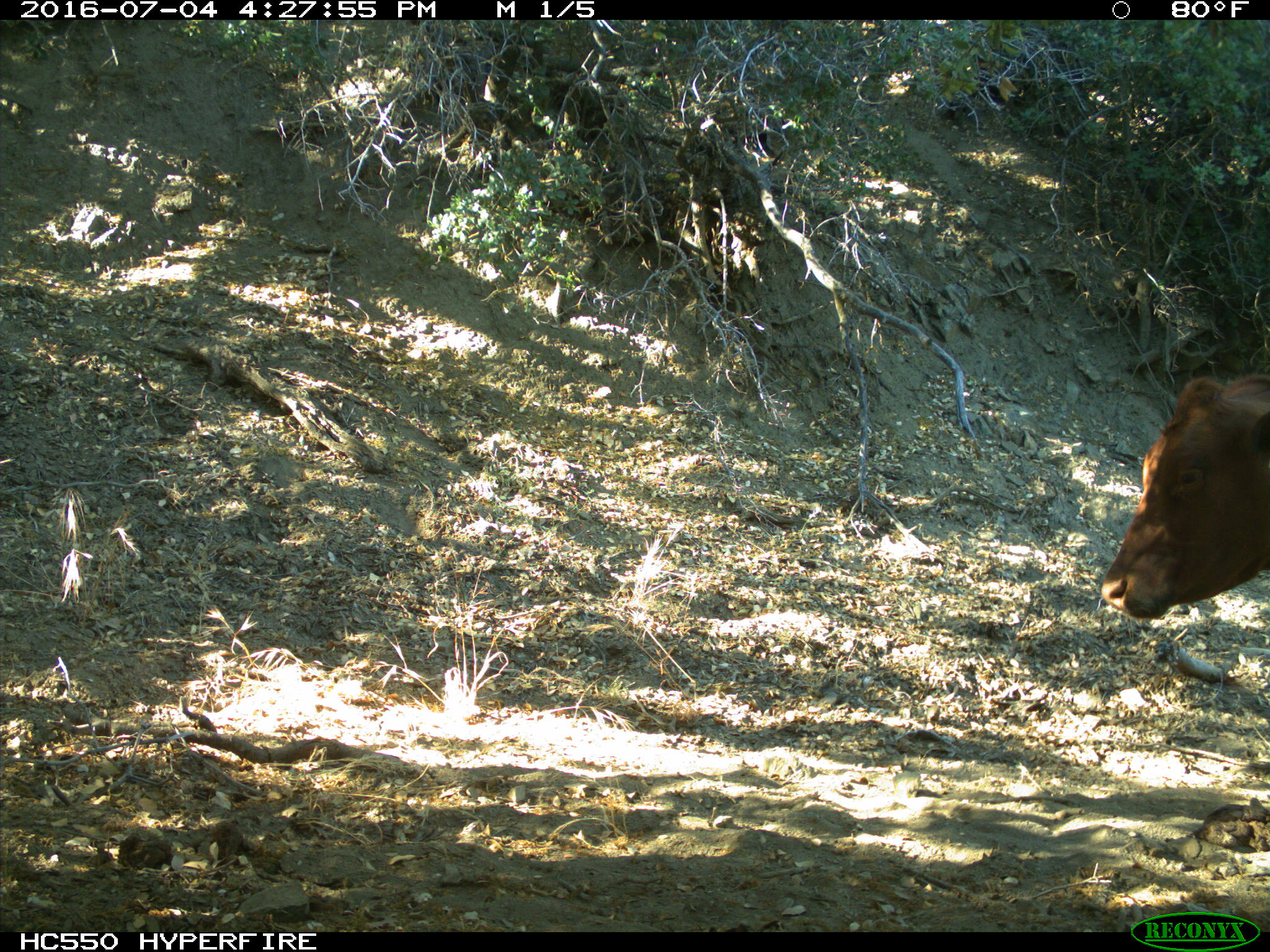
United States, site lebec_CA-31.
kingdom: Animalia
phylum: Chordata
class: Mammalia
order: Artiodactyla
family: Bovidae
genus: Bos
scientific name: Bos taurus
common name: domestic cow